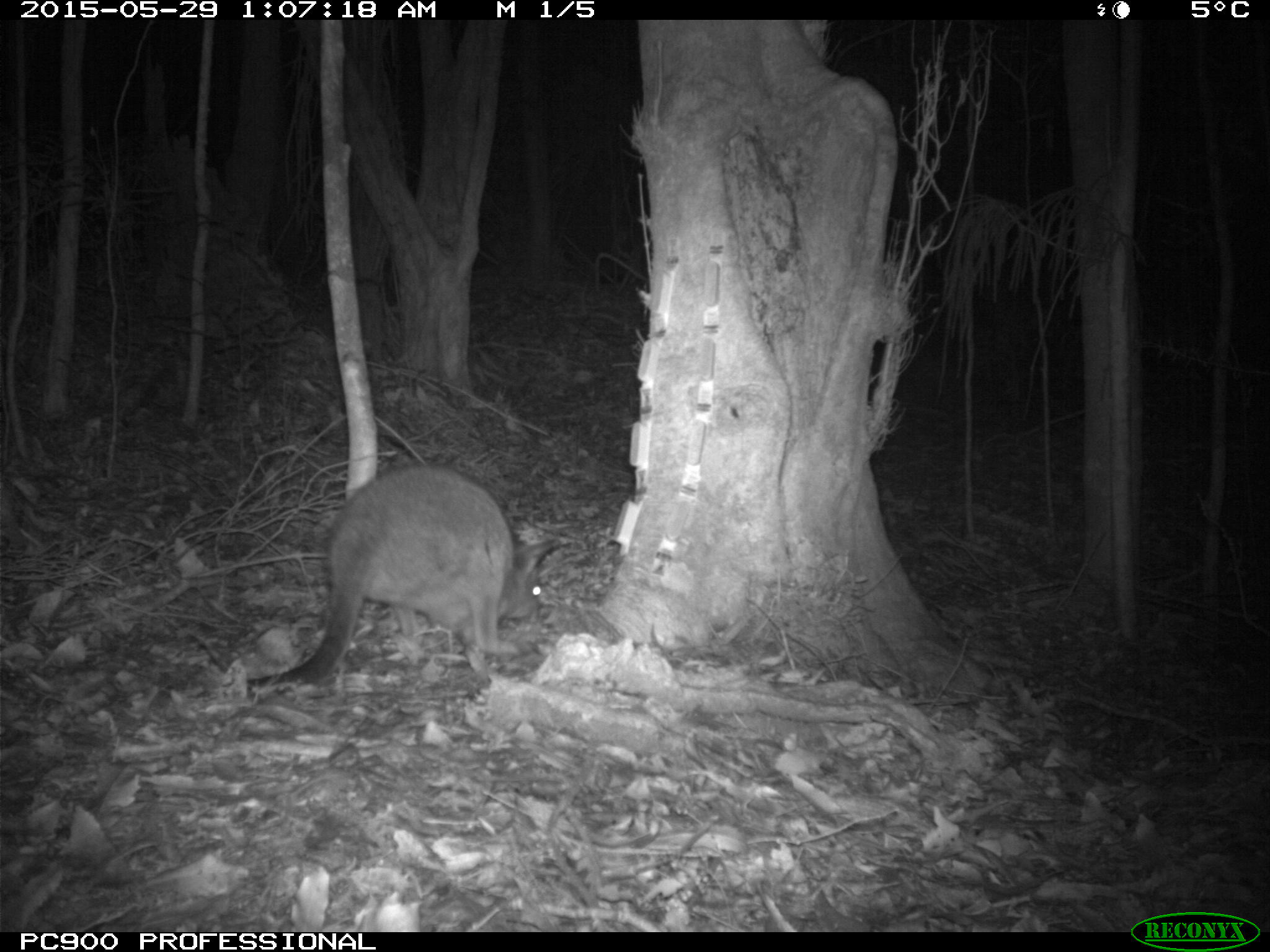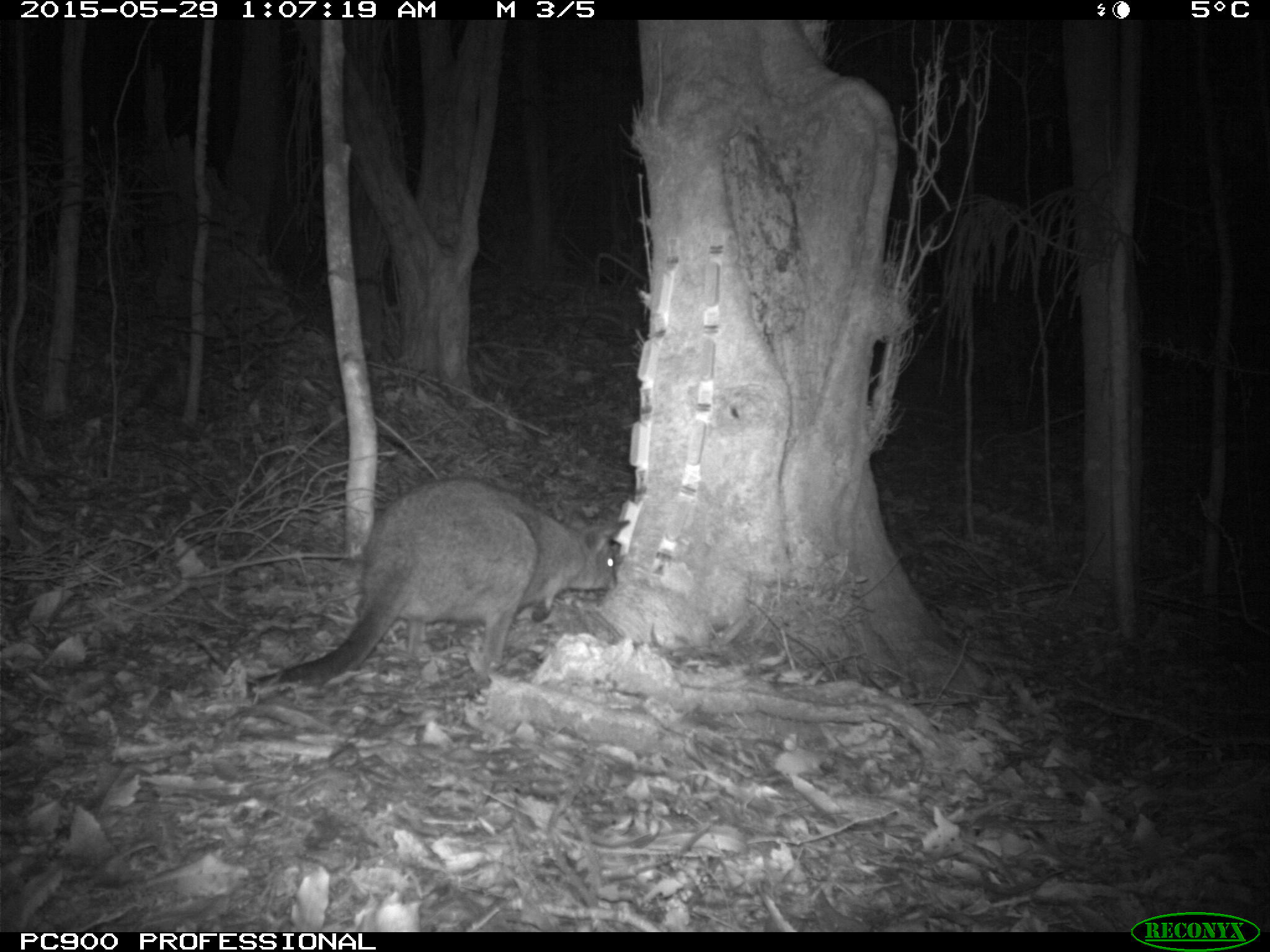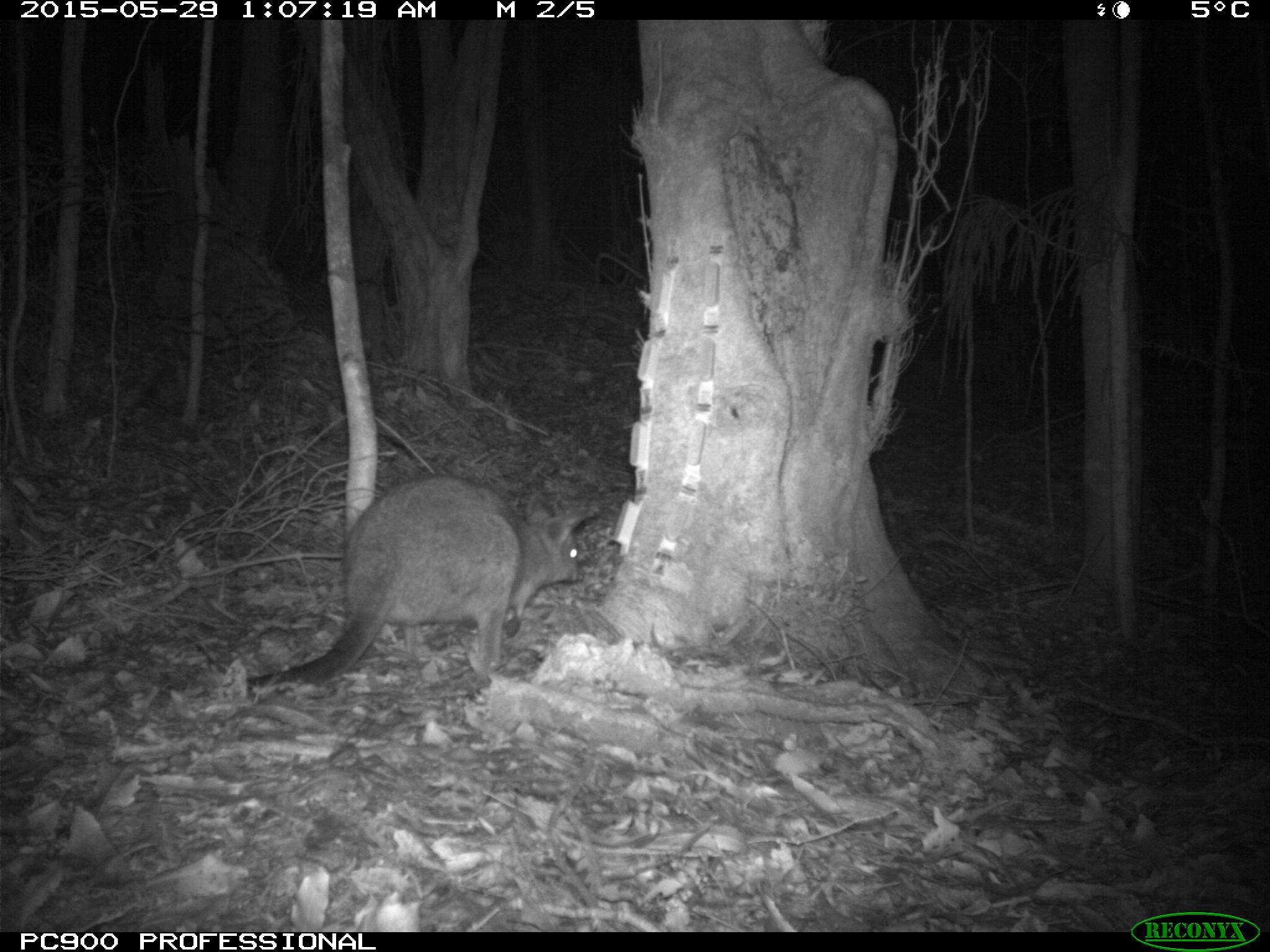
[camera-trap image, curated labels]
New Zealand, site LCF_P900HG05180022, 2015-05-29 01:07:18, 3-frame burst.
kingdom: Animalia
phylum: Chordata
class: Mammalia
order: Diprotodontia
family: Macropodidae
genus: Notamacropus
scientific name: Notamacropus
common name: wallaby